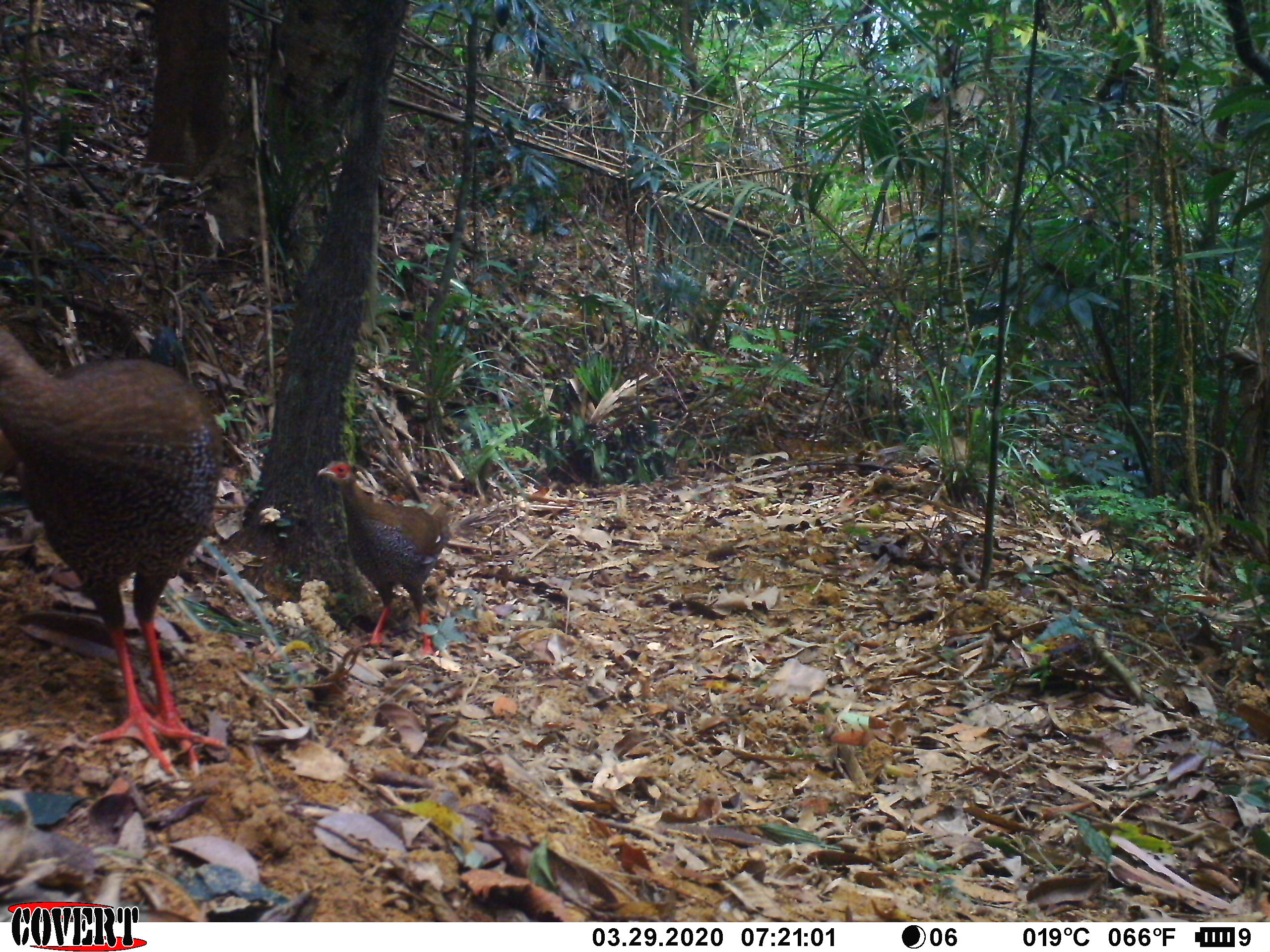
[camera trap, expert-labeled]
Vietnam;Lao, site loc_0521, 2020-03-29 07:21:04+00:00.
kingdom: Animalia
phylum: Chordata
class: Aves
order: Galliformes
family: Phasianidae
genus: Lophura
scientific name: Lophura nycthemera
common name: silver pheasant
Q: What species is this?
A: Silver pheasant (Lophura nycthemera).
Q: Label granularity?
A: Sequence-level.